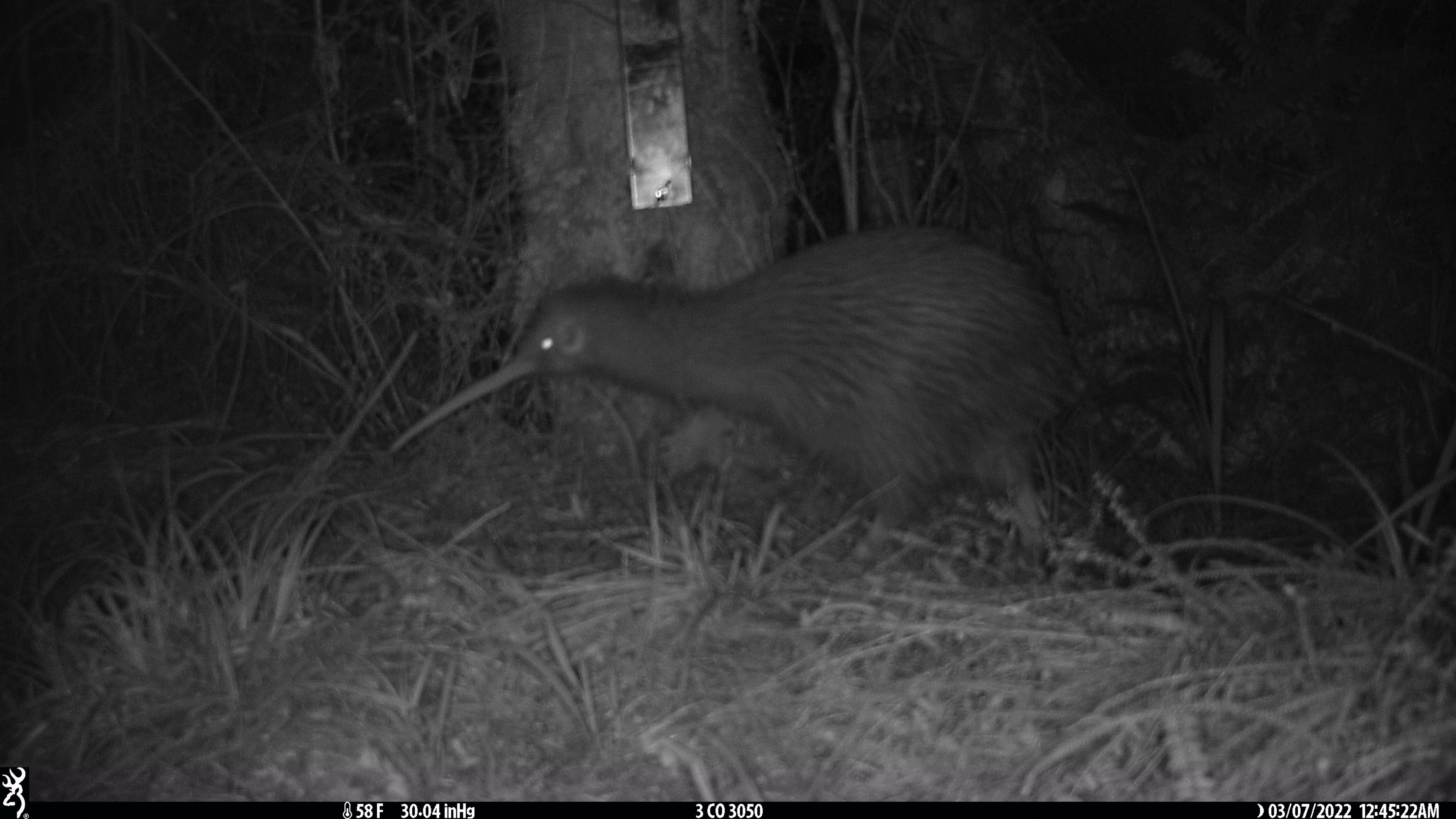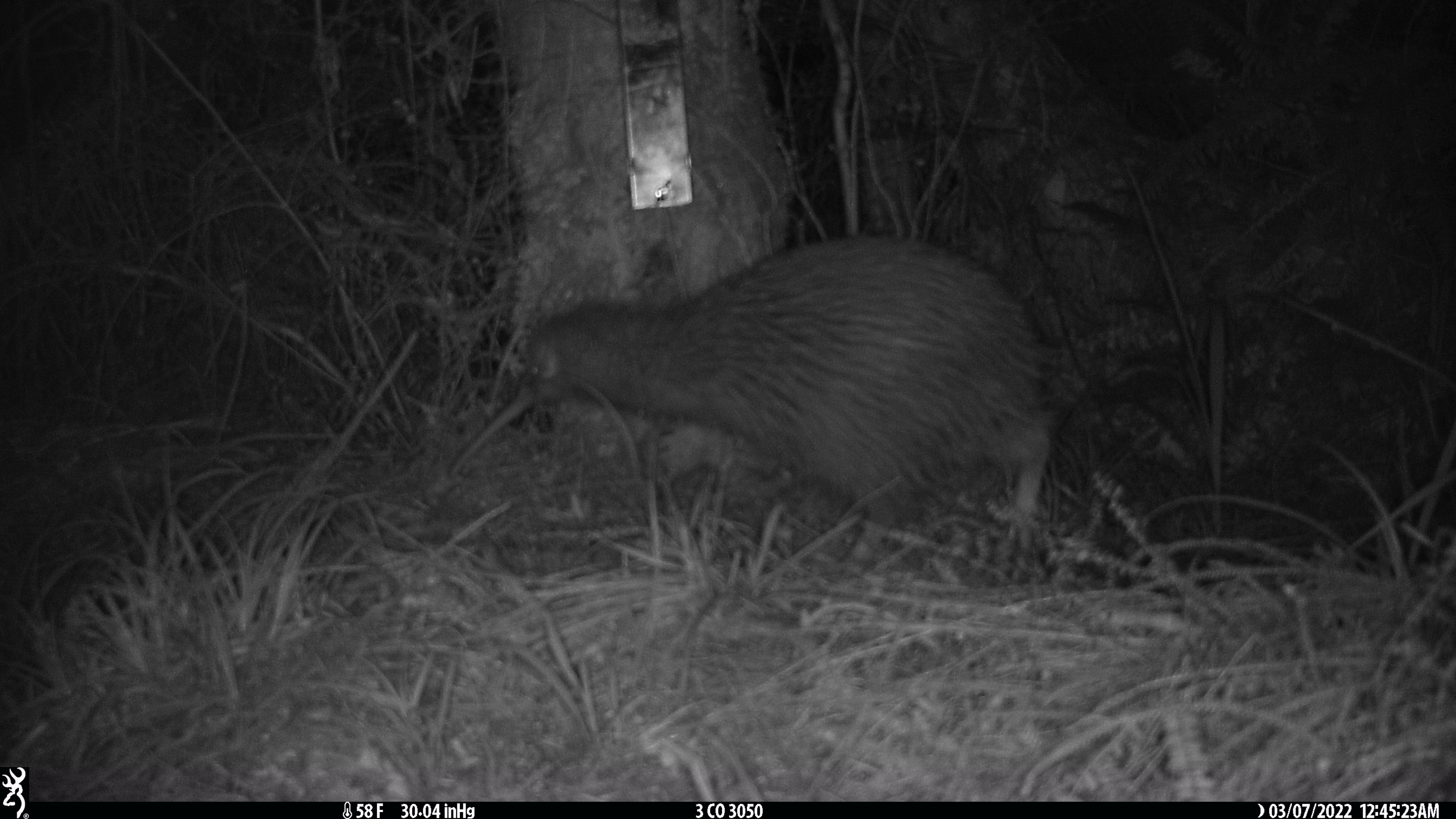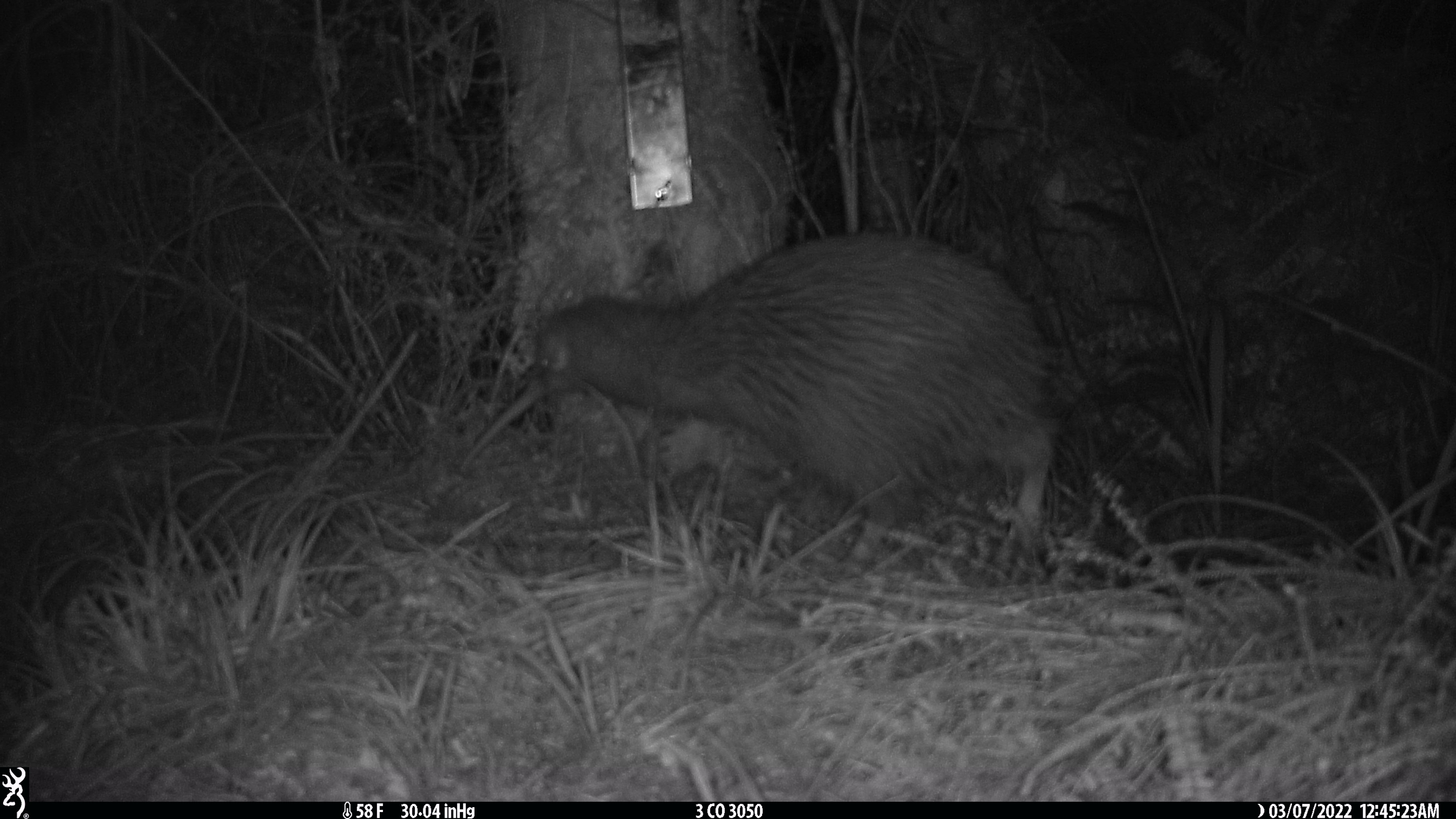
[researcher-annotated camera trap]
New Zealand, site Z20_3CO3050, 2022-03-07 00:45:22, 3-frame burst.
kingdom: Animalia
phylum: Chordata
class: Aves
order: Apterygiformes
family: Apterygidae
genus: Apteryx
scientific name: Apteryx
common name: kiwi